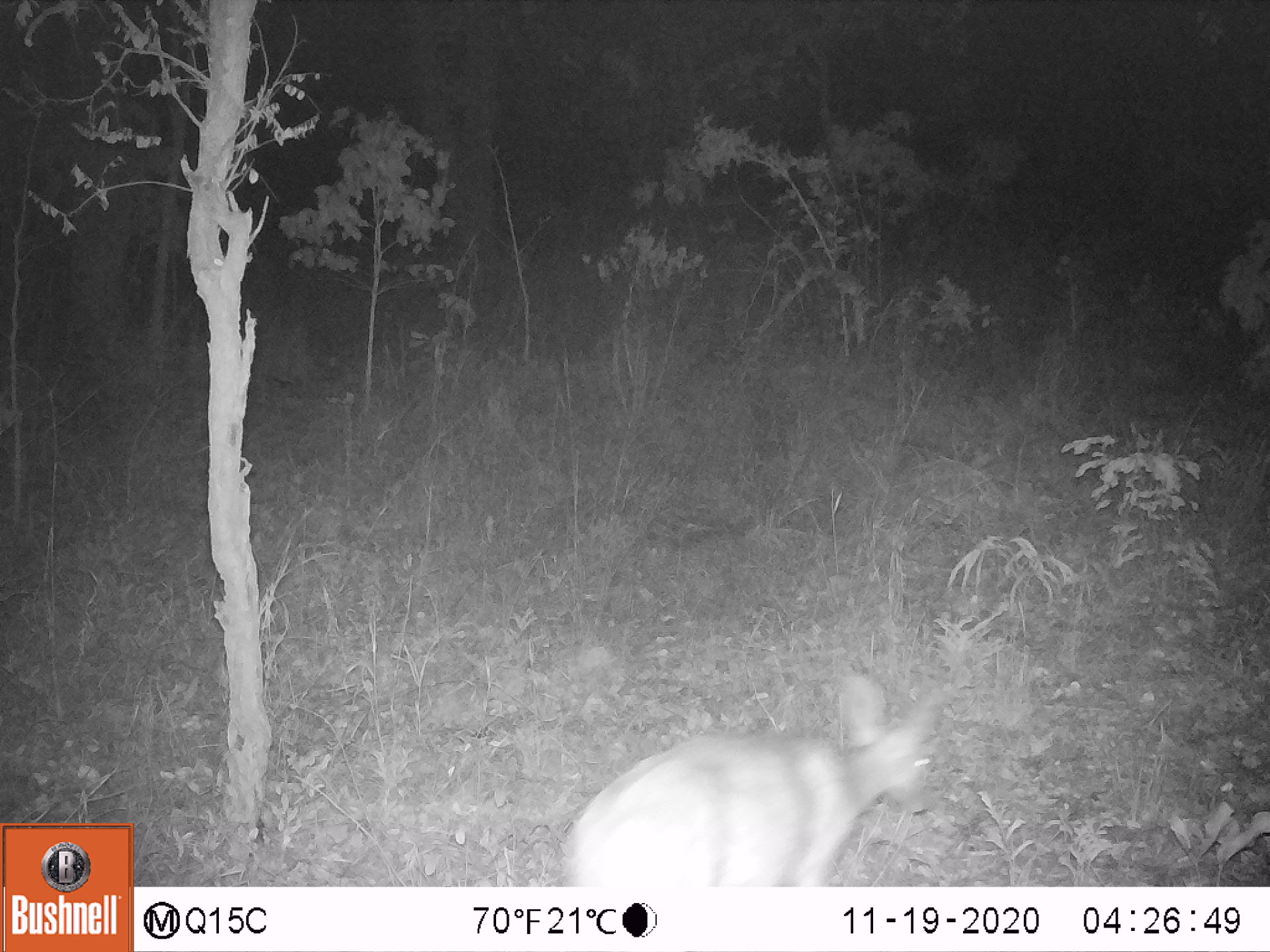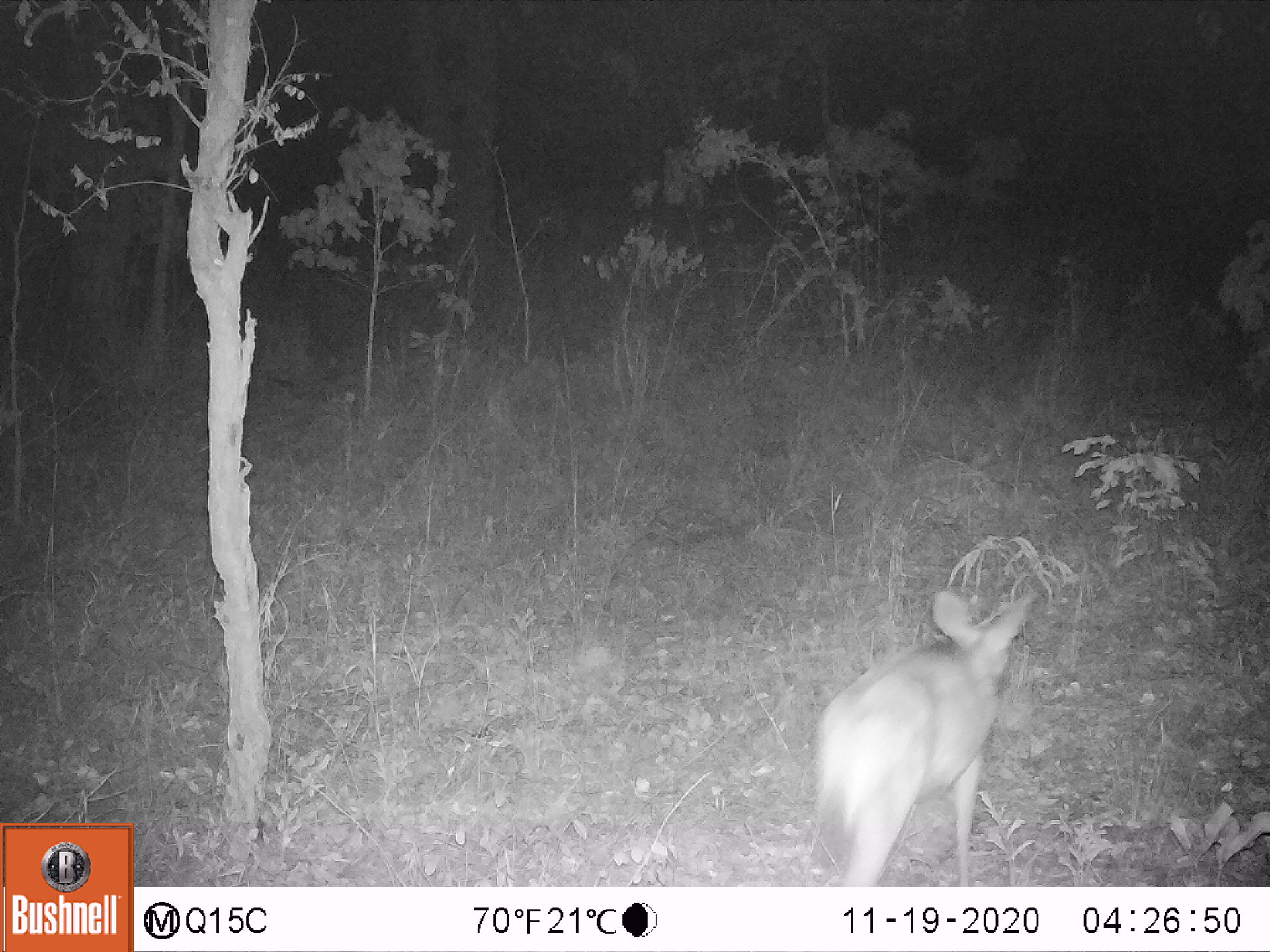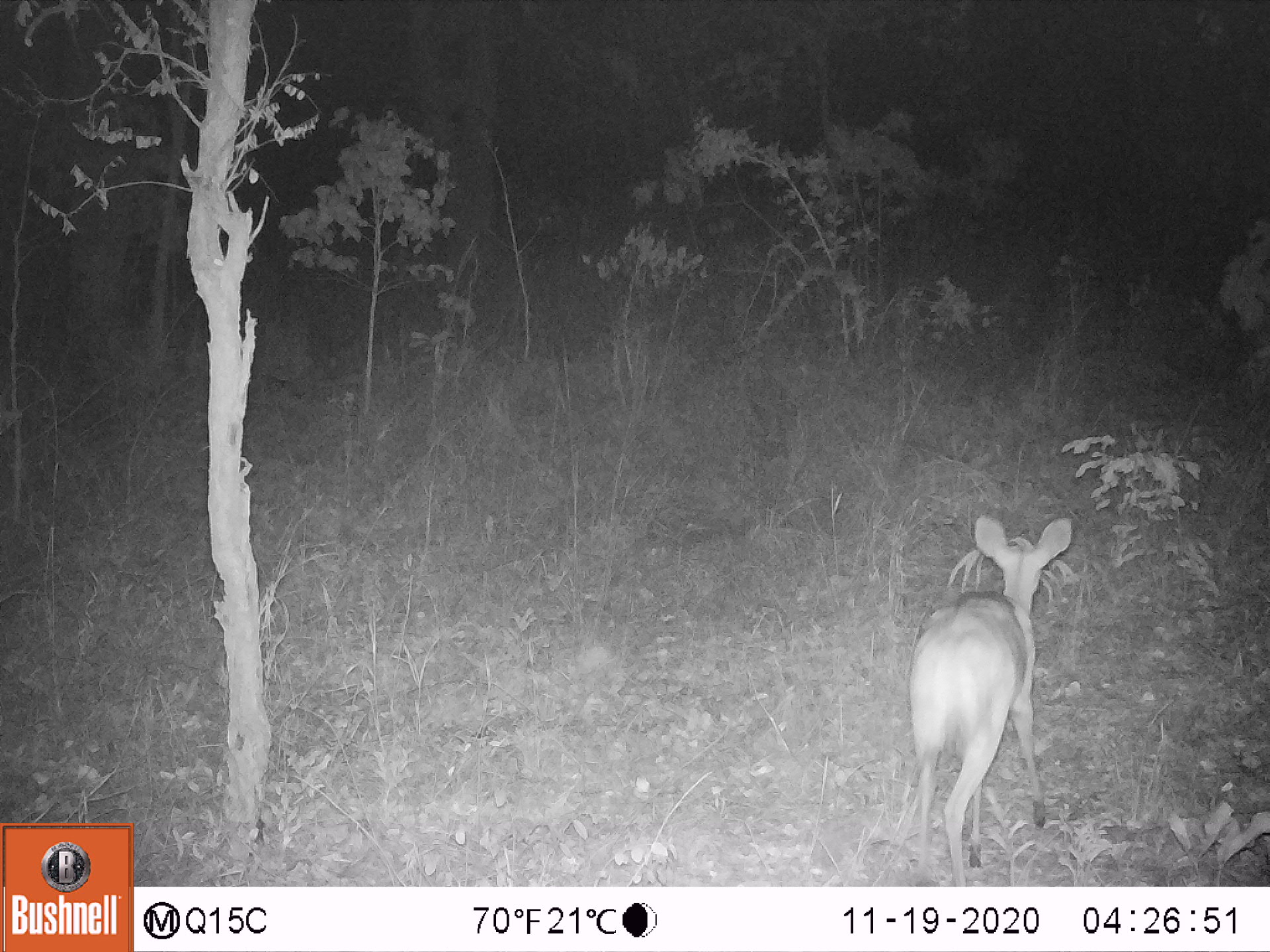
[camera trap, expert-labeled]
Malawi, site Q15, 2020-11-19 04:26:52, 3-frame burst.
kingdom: Animalia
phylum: Chordata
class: Mammalia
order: Artiodactyla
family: Bovidae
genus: Tragelaphus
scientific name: Tragelaphus sylvaticus sylvaticus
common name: cape bushbuck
Cape bushbuck (Tragelaphus sylvaticus sylvaticus), count 1.